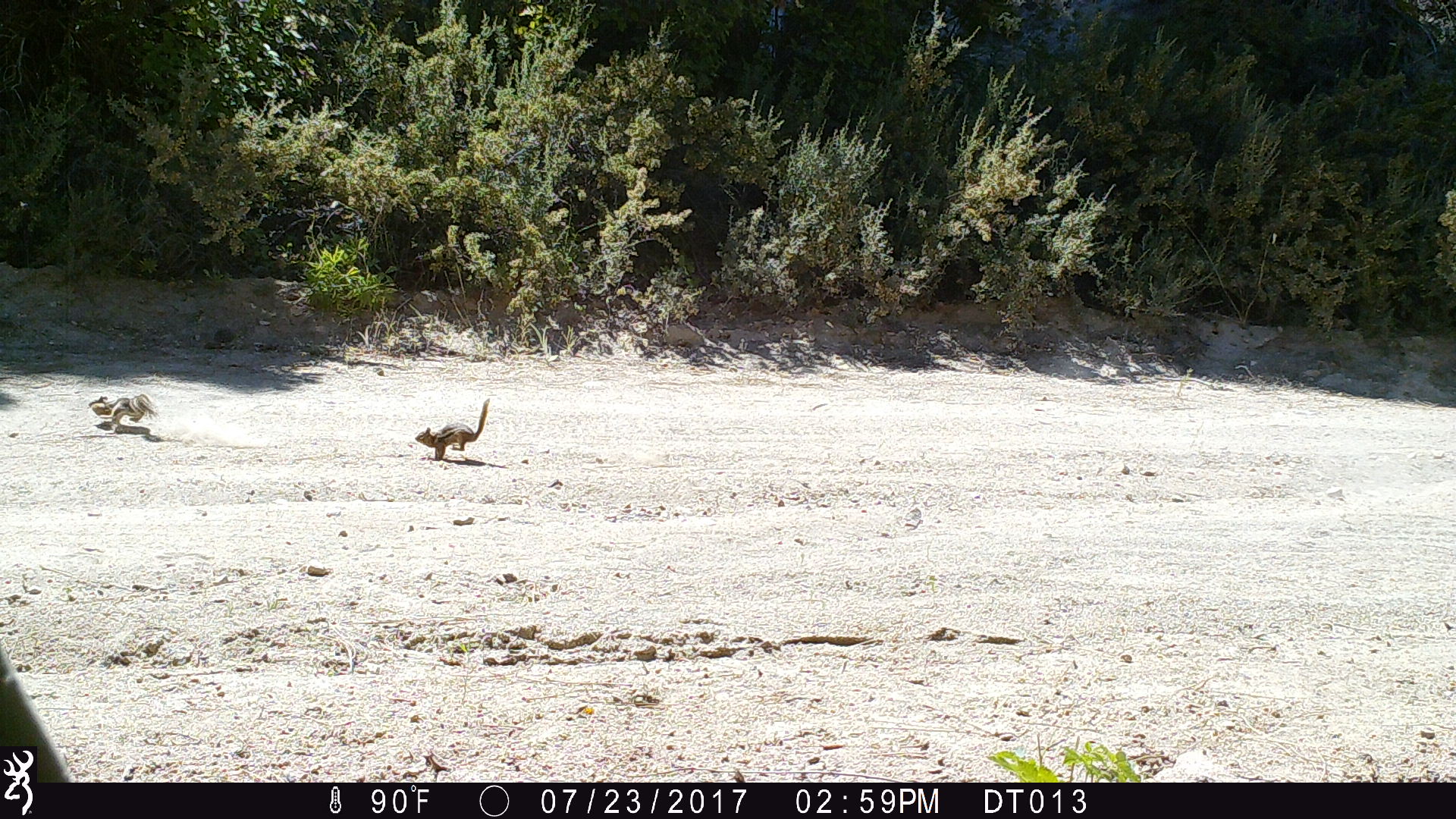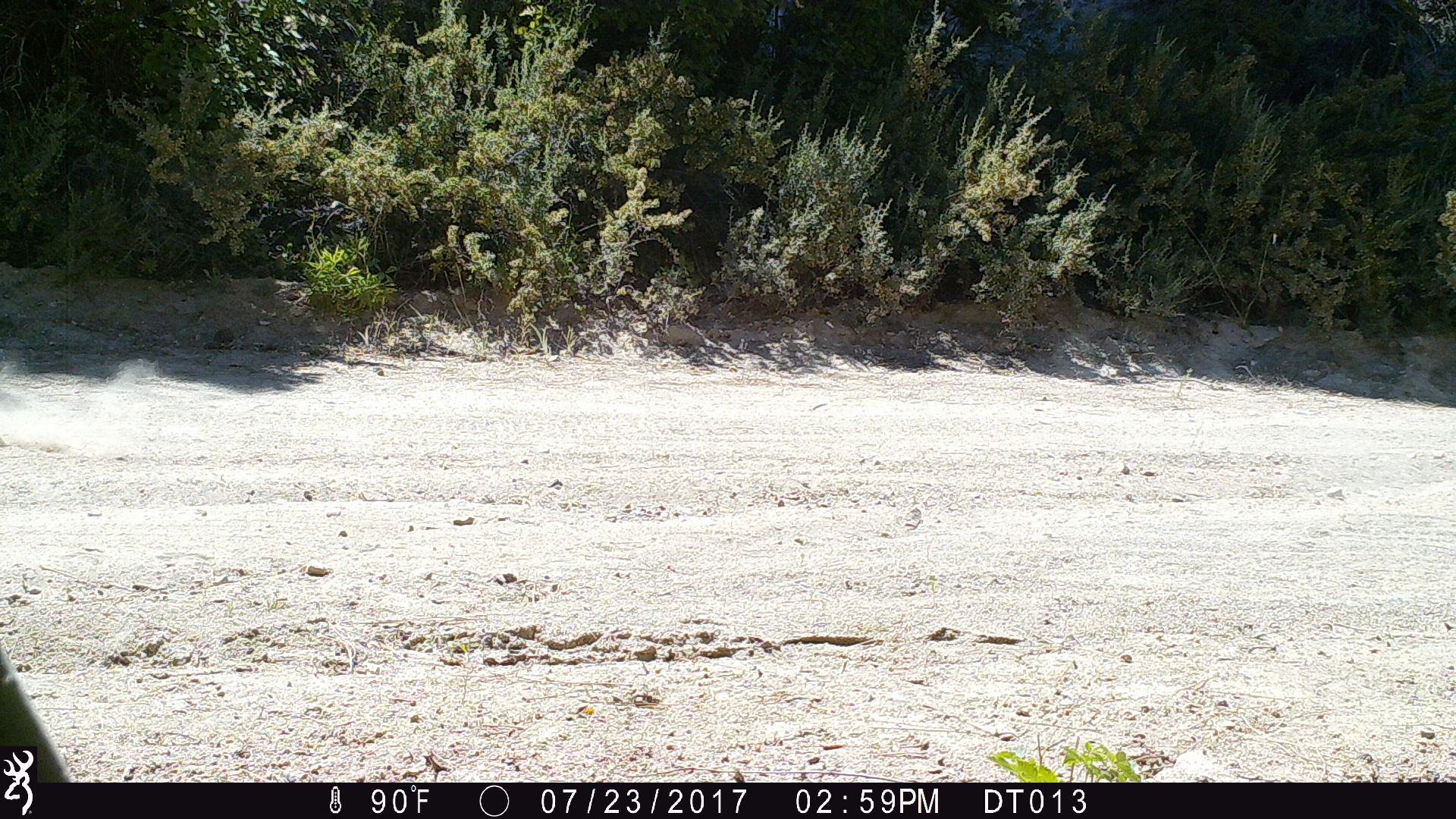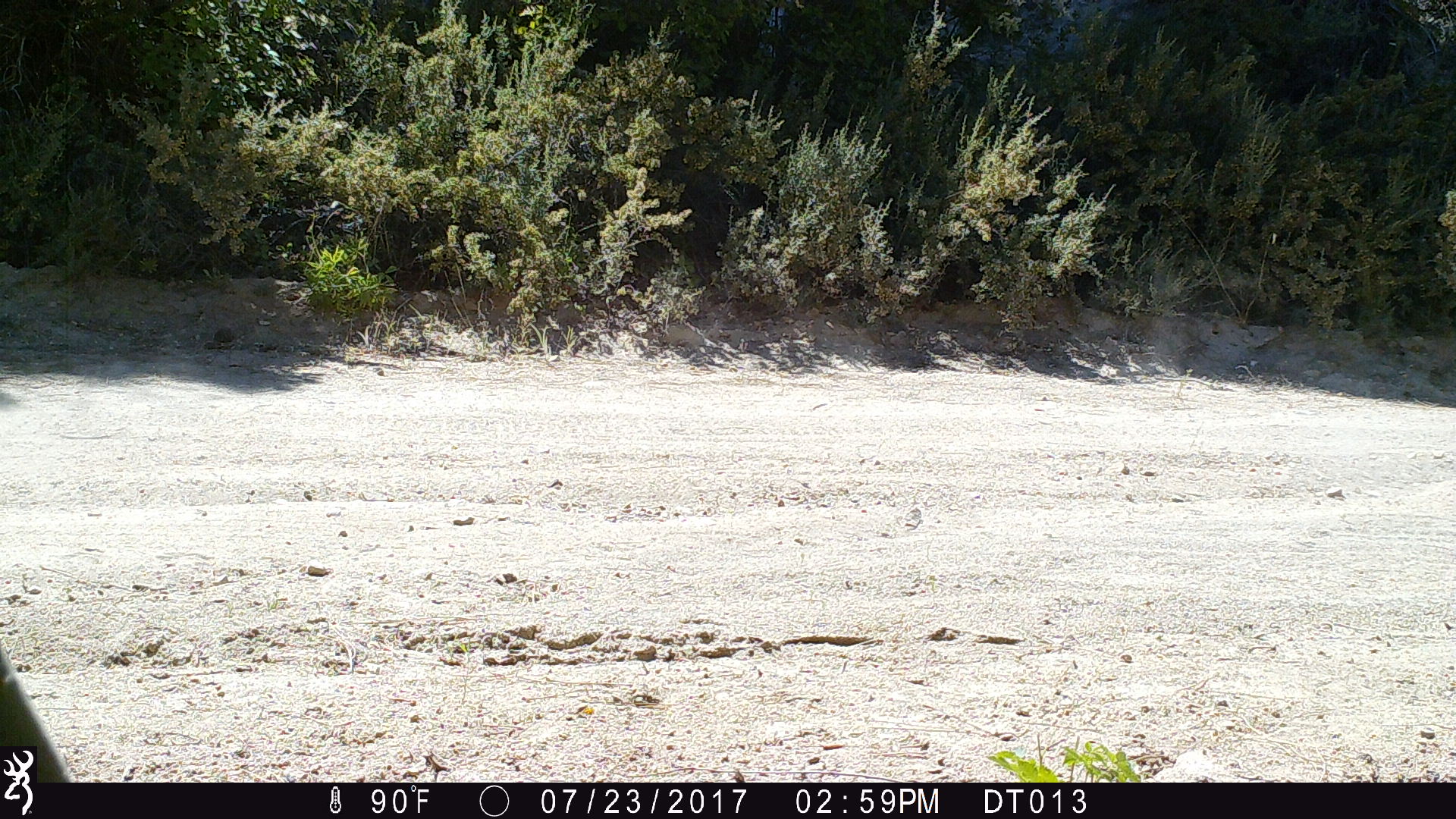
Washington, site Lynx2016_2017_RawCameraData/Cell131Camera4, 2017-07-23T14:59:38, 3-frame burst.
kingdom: Animalia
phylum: Chordata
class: Mammalia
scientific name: Mammalia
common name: small mammal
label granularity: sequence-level